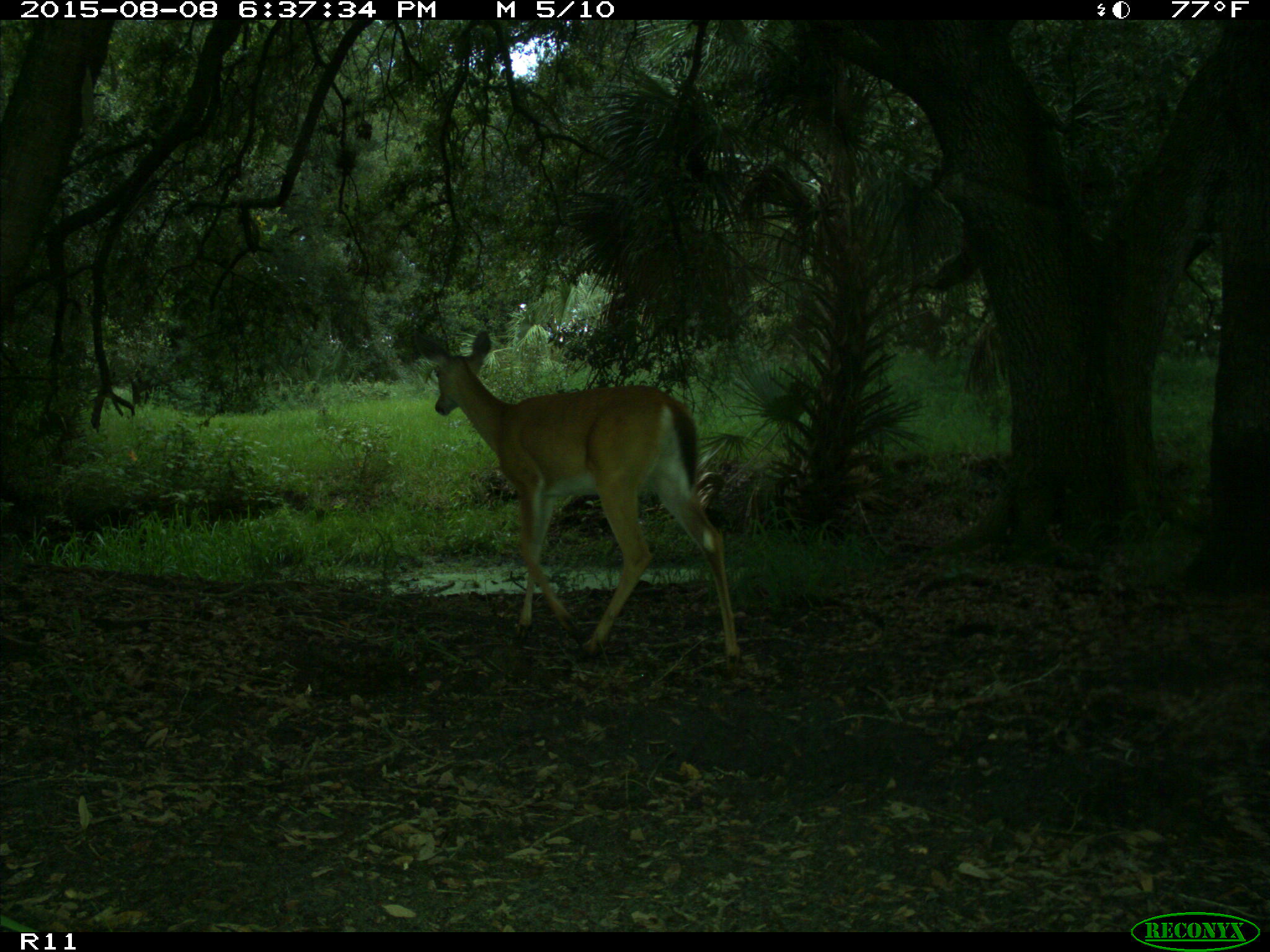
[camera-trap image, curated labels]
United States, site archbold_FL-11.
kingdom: Animalia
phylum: Chordata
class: Mammalia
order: Artiodactyla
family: Cervidae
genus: Odocoileus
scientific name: Odocoileus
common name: deer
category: unidentified deer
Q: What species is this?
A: Unidentified deer (deer) (Odocoileus).